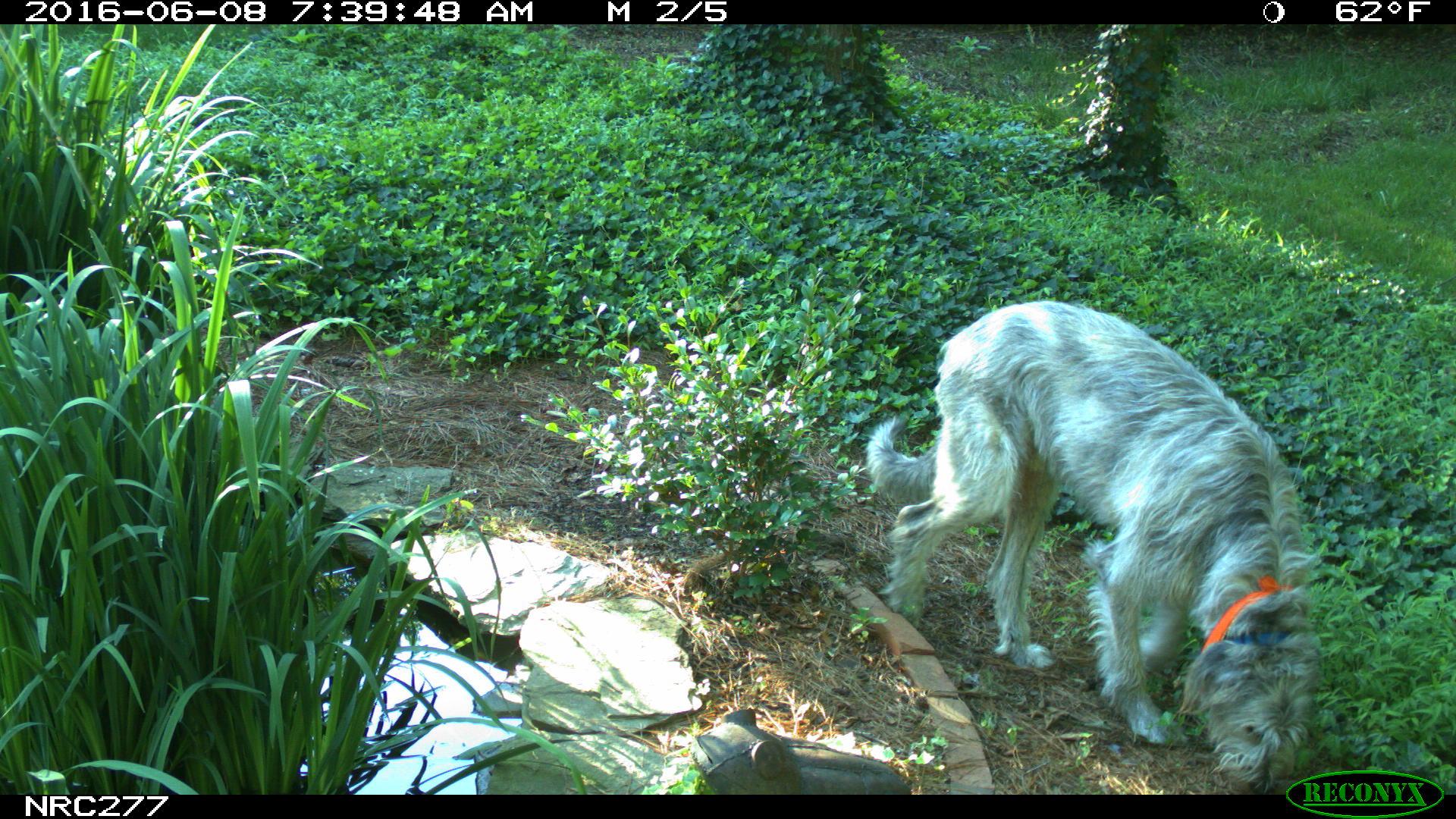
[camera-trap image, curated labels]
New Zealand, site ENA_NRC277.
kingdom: Animalia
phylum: Chordata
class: Mammalia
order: Carnivora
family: Canidae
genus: Canis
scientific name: Canis familiaris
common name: domestic dog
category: dog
Dog (domestic dog) (Canis familiaris).